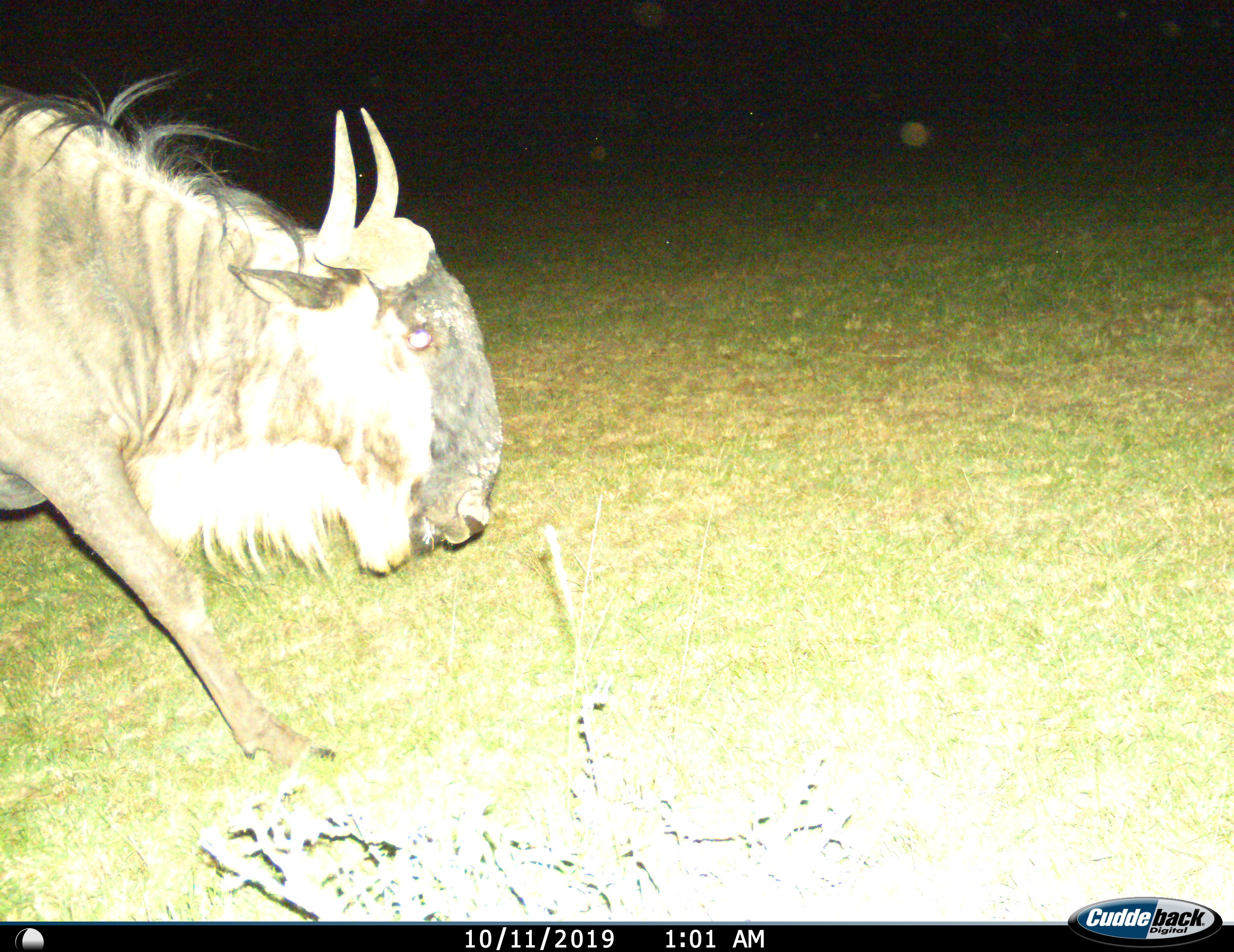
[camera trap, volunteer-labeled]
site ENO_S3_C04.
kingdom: Animalia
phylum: Chordata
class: Mammalia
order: Artiodactyla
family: Bovidae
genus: Connochaetes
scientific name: Connochaetes taurinus taurinus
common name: blue wildebeest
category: wildebeestblue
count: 1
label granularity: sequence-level